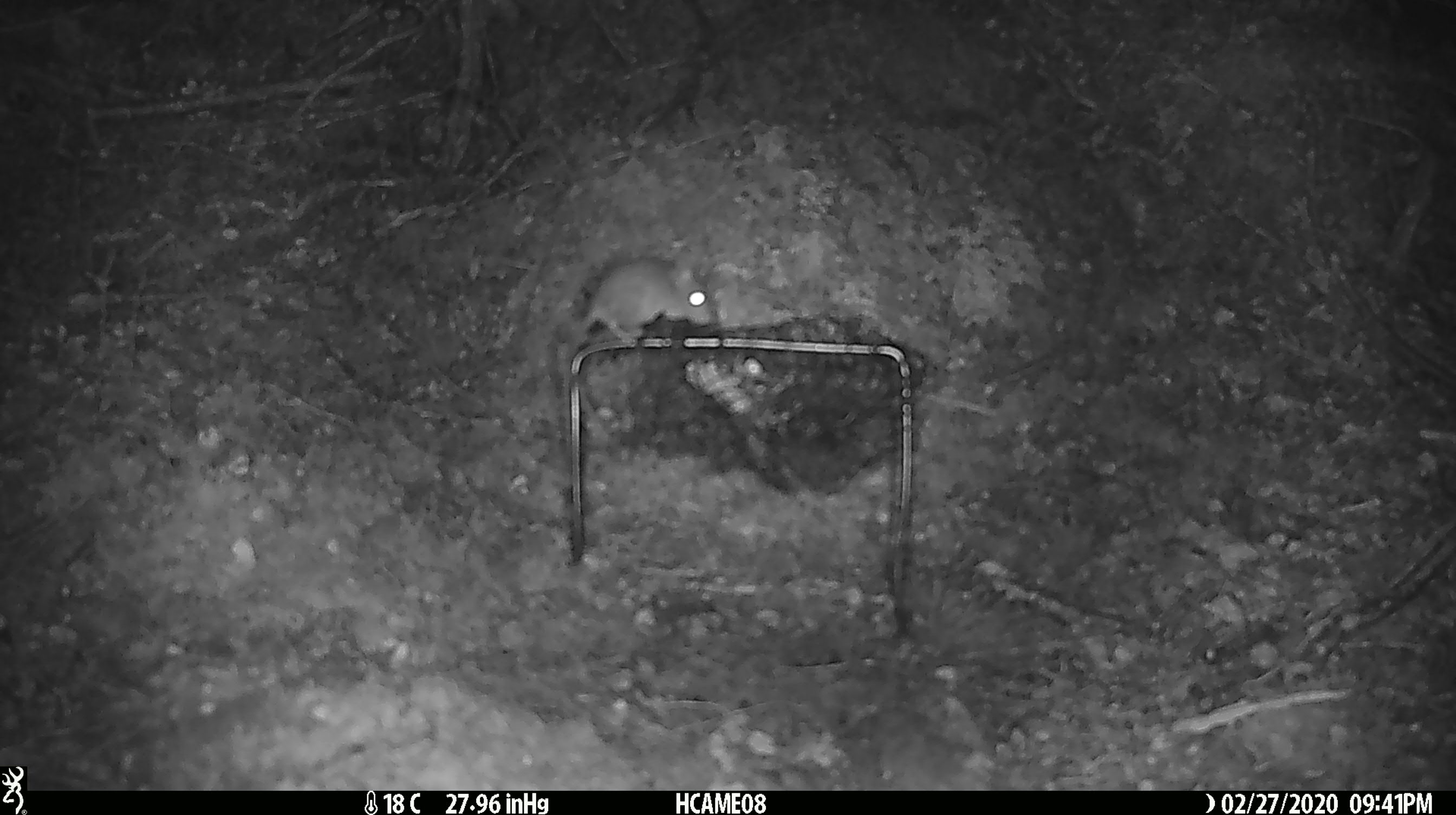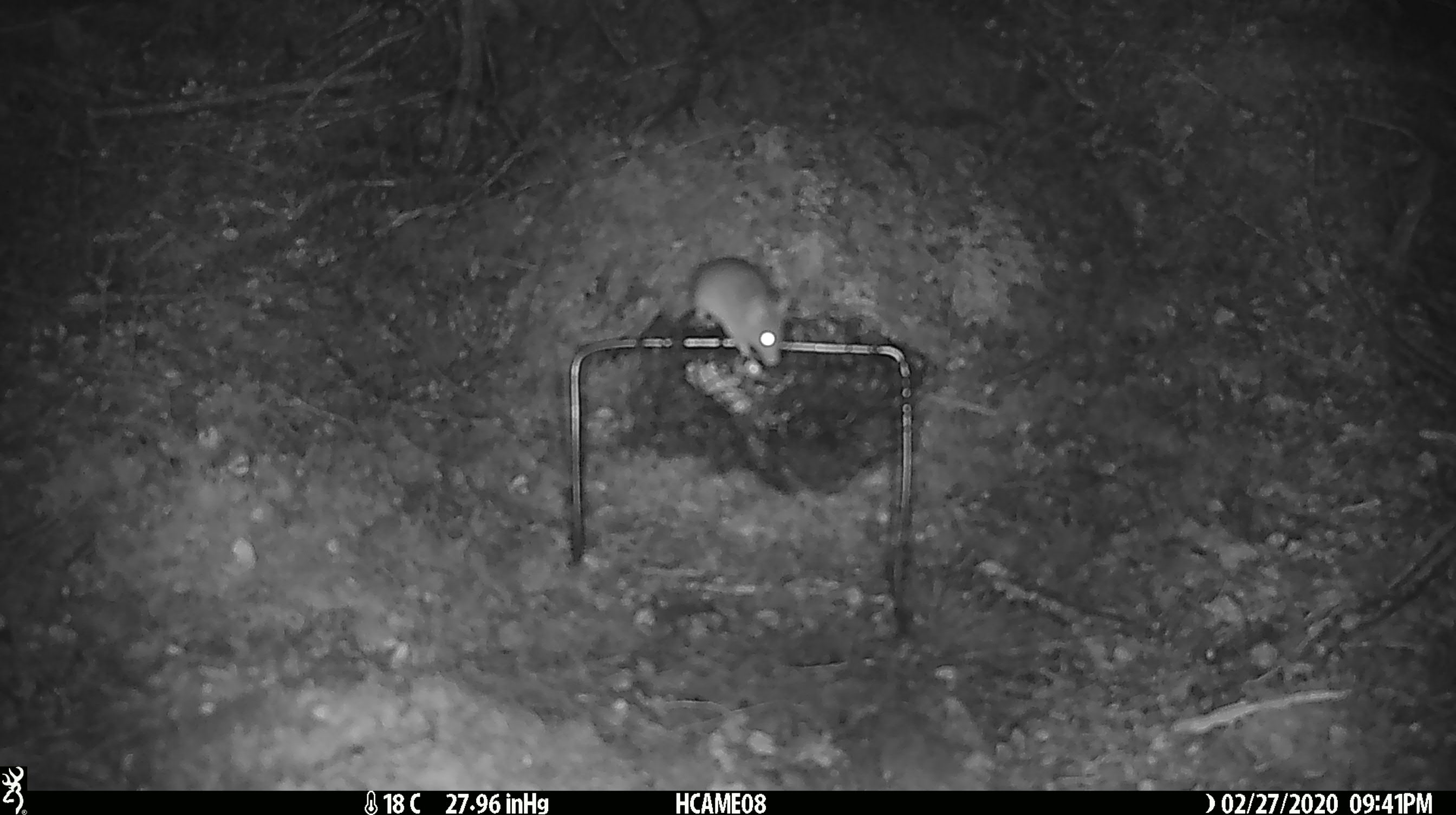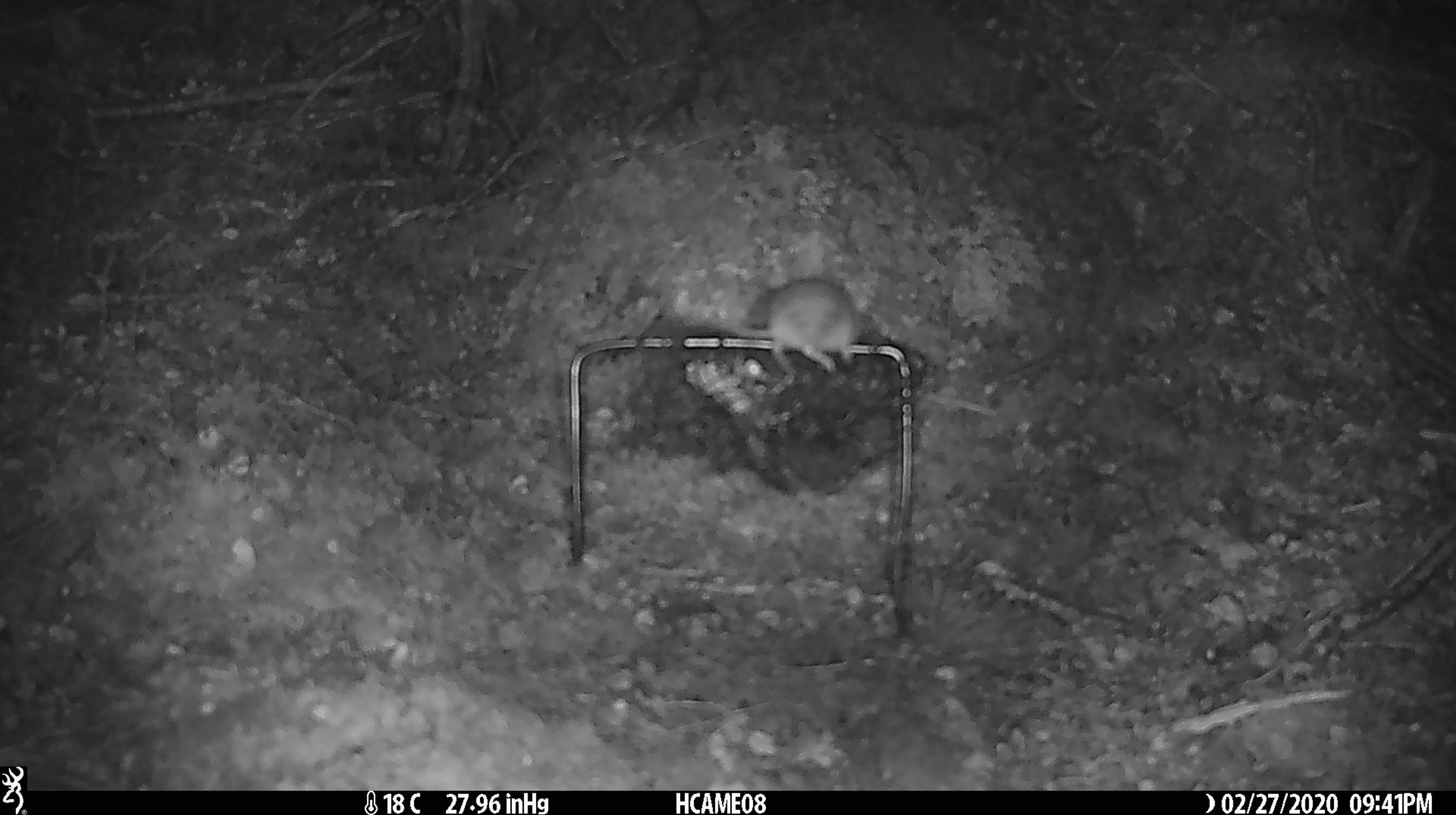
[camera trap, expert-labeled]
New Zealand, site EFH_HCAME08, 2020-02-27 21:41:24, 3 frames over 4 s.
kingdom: Animalia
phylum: Chordata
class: Mammalia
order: Rodentia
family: Muridae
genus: Mus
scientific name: Mus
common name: mouse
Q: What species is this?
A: Mouse (Mus).